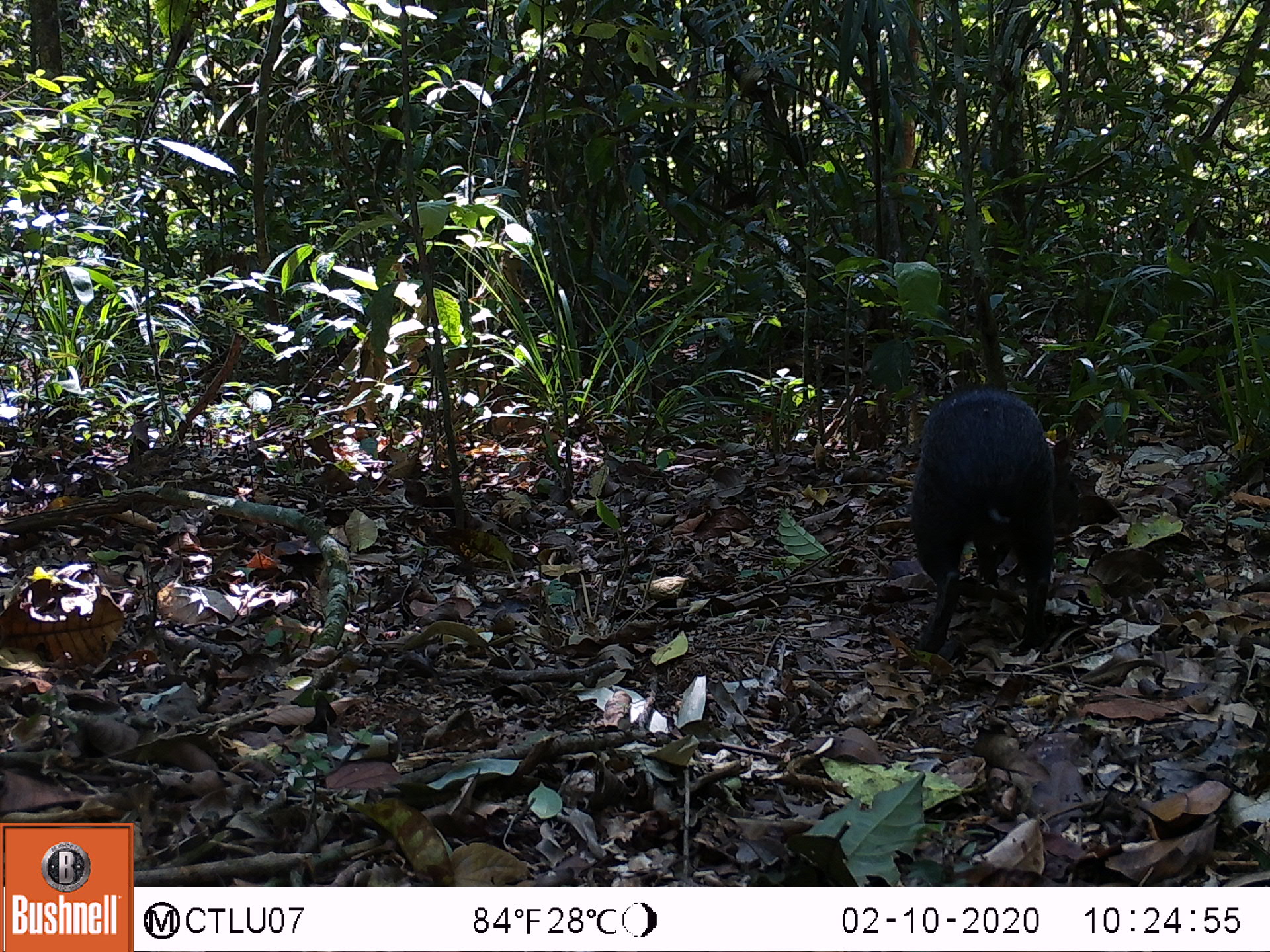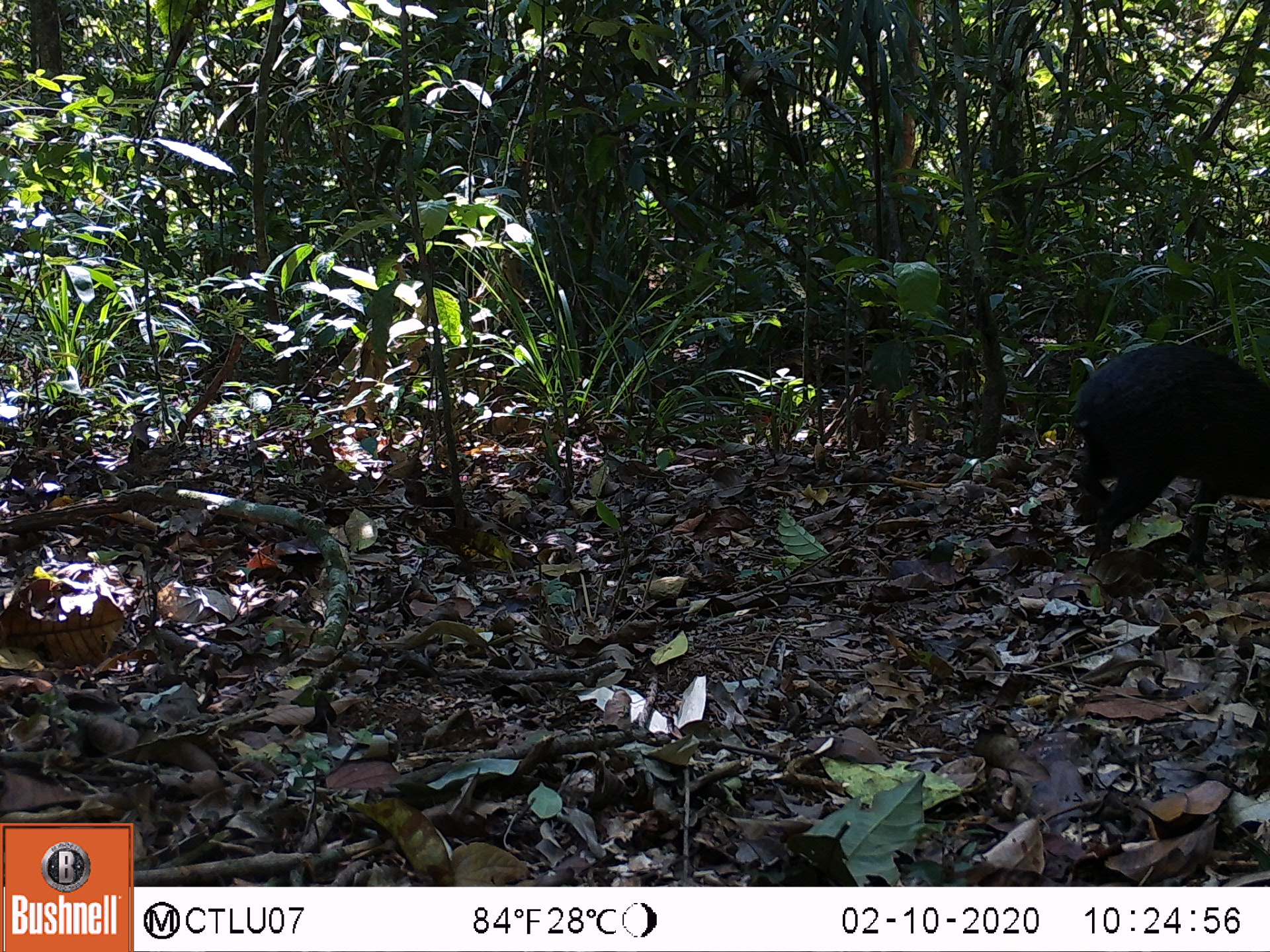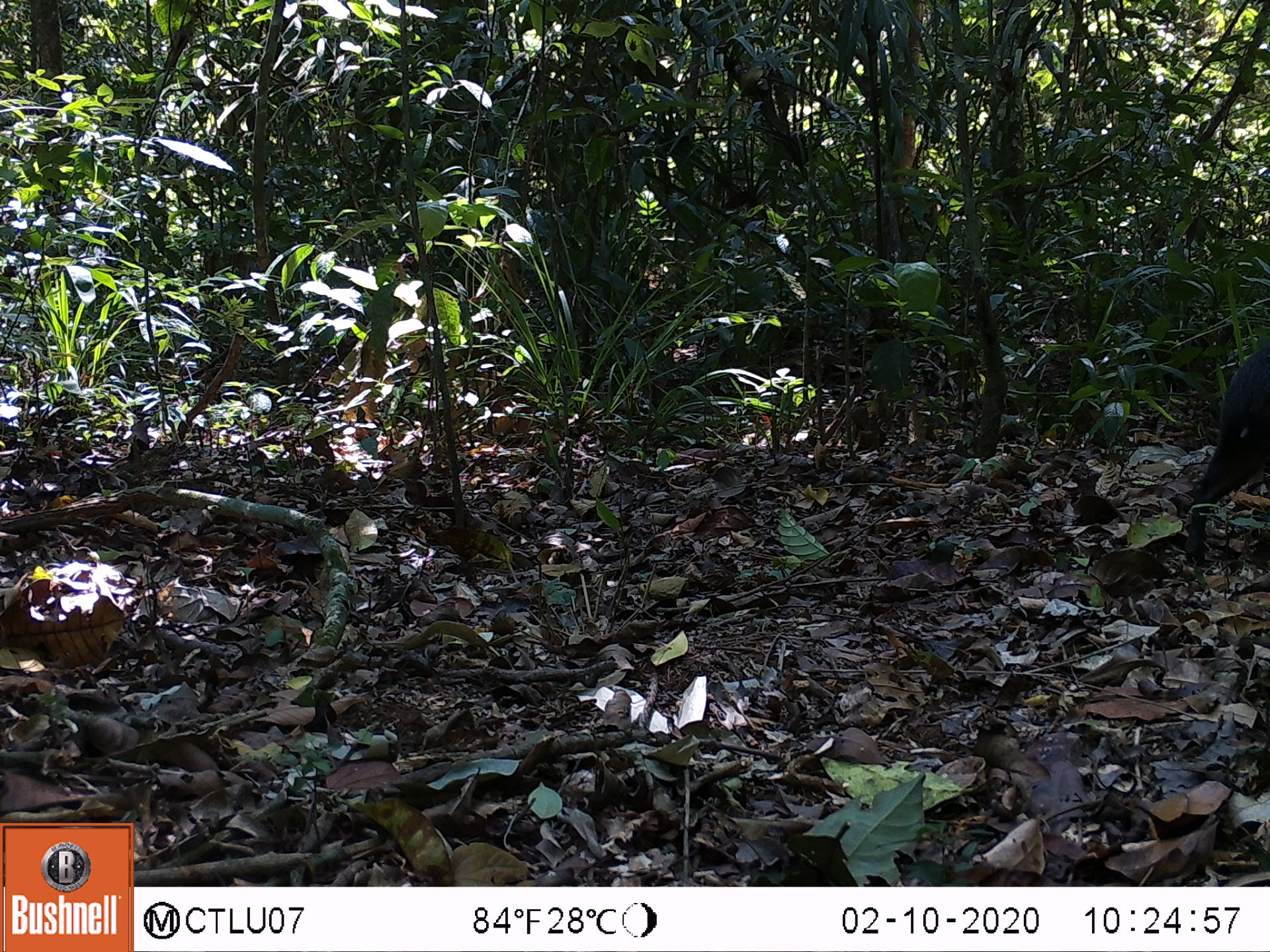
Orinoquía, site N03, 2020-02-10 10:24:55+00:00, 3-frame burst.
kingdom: Animalia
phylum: Chordata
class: Mammalia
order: Rodentia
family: Dasyproctidae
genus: Dasyprocta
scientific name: Dasyprocta fuliginosa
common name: black agouti